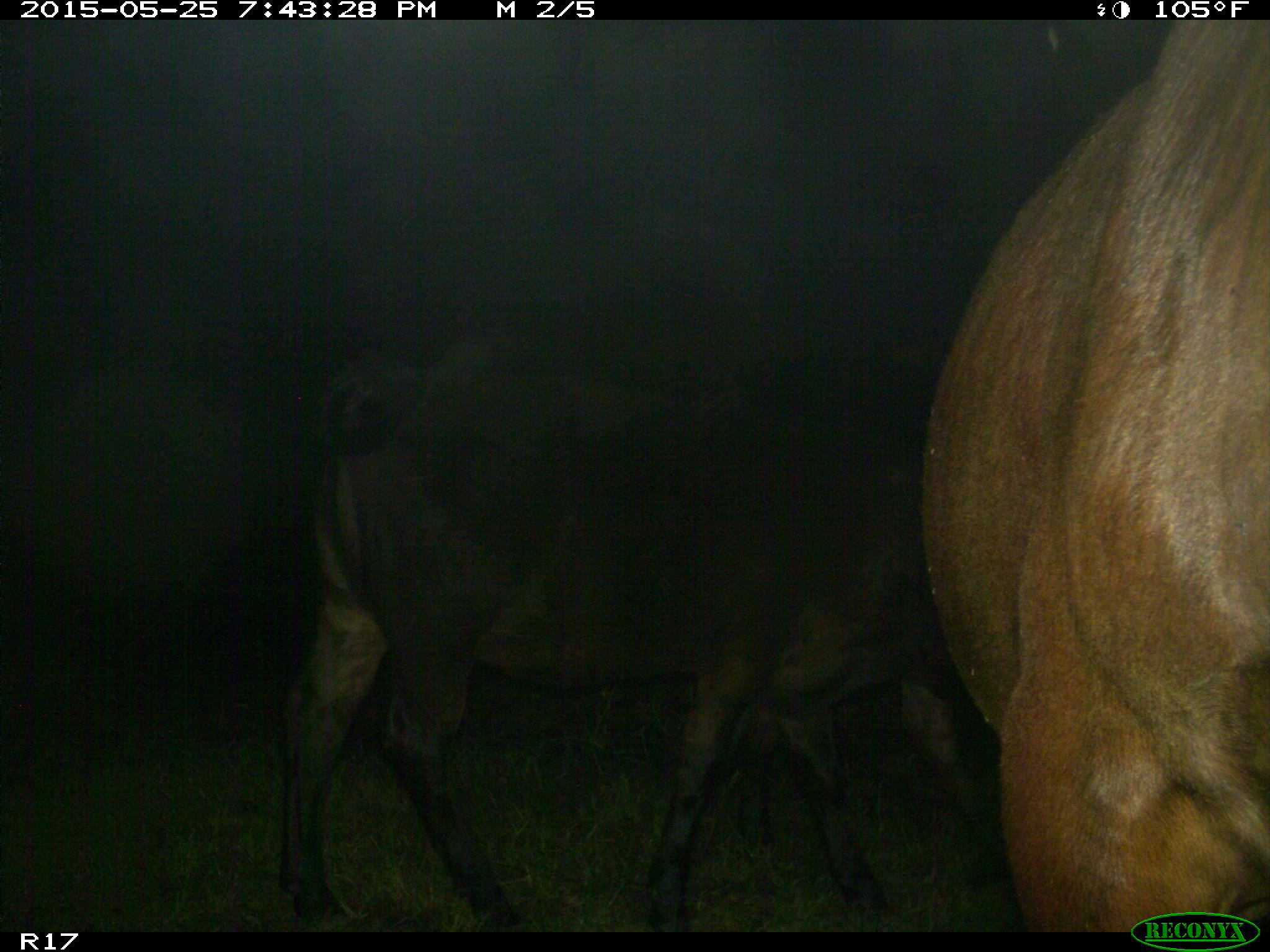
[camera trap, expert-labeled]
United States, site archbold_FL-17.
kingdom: Animalia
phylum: Chordata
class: Mammalia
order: Artiodactyla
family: Bovidae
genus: Bos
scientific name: Bos taurus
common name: domestic cow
Bos taurus (domestic cow).